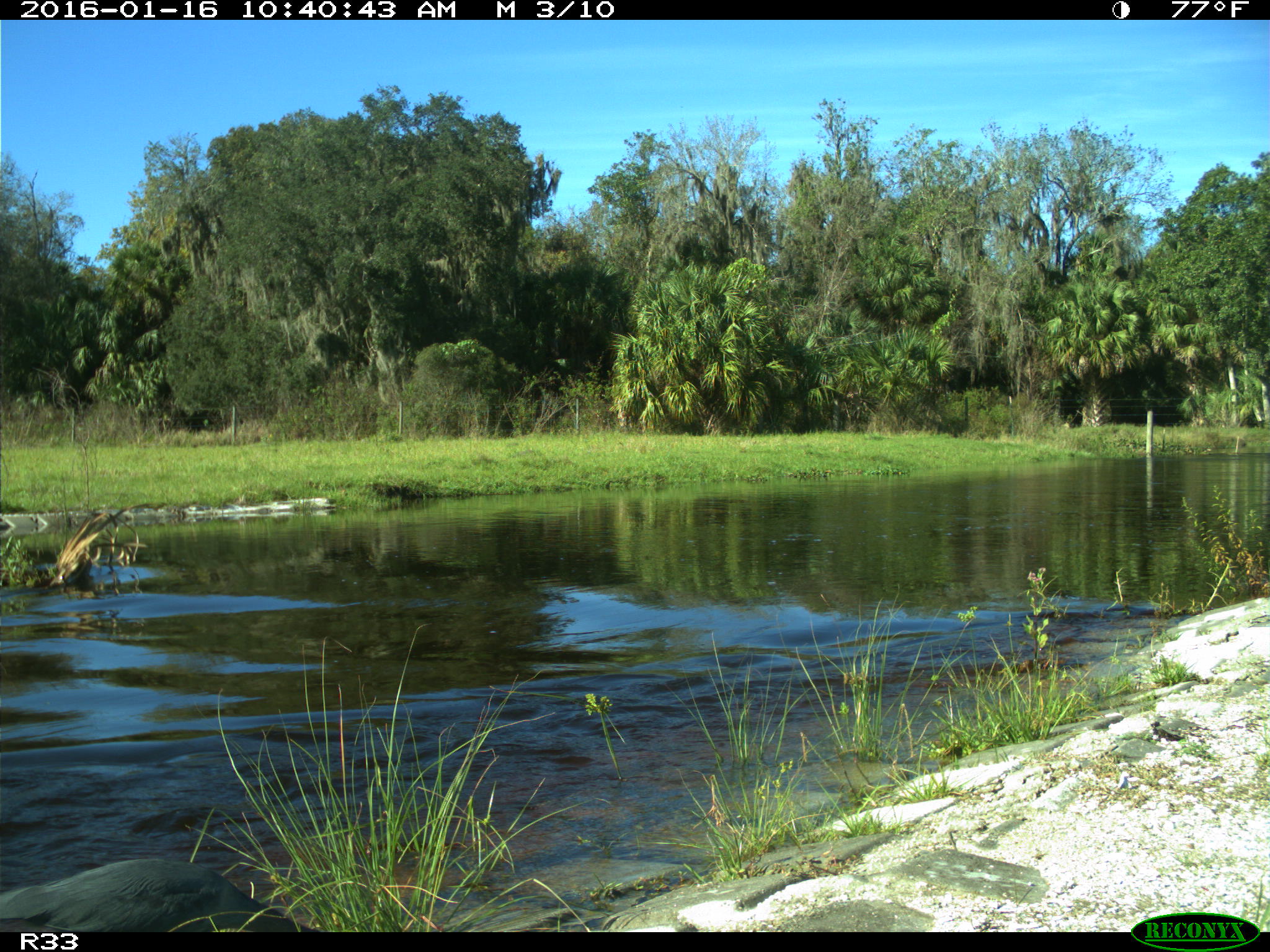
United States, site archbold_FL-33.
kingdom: Animalia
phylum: Chordata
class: Aves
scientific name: Aves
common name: birds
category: unidentified bird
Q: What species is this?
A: Unidentified bird (birds) (Aves).